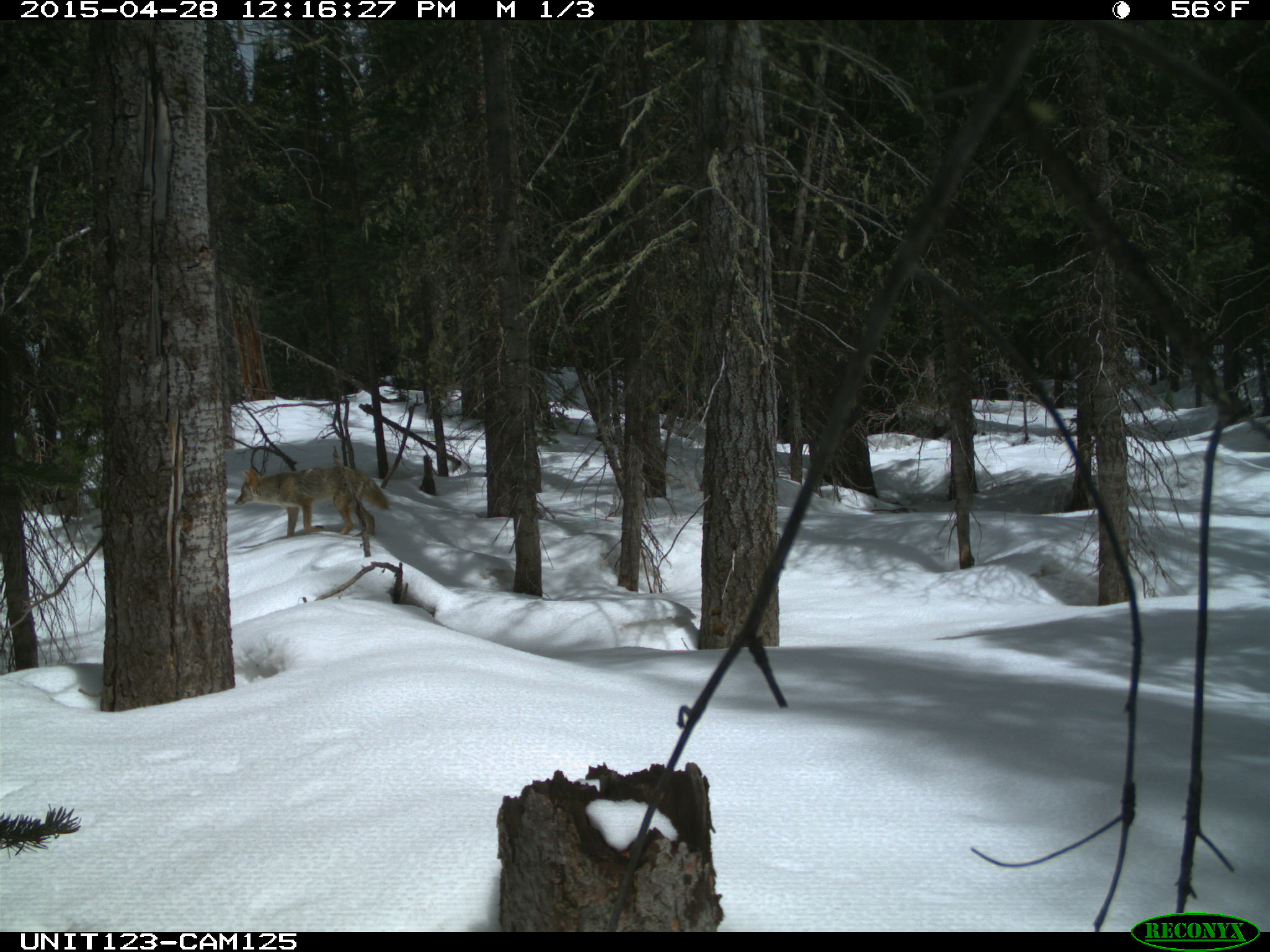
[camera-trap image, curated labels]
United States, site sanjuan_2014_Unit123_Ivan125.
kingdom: Animalia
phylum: Chordata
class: Mammalia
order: Carnivora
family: Canidae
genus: Canis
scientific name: Canis latrans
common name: coyote